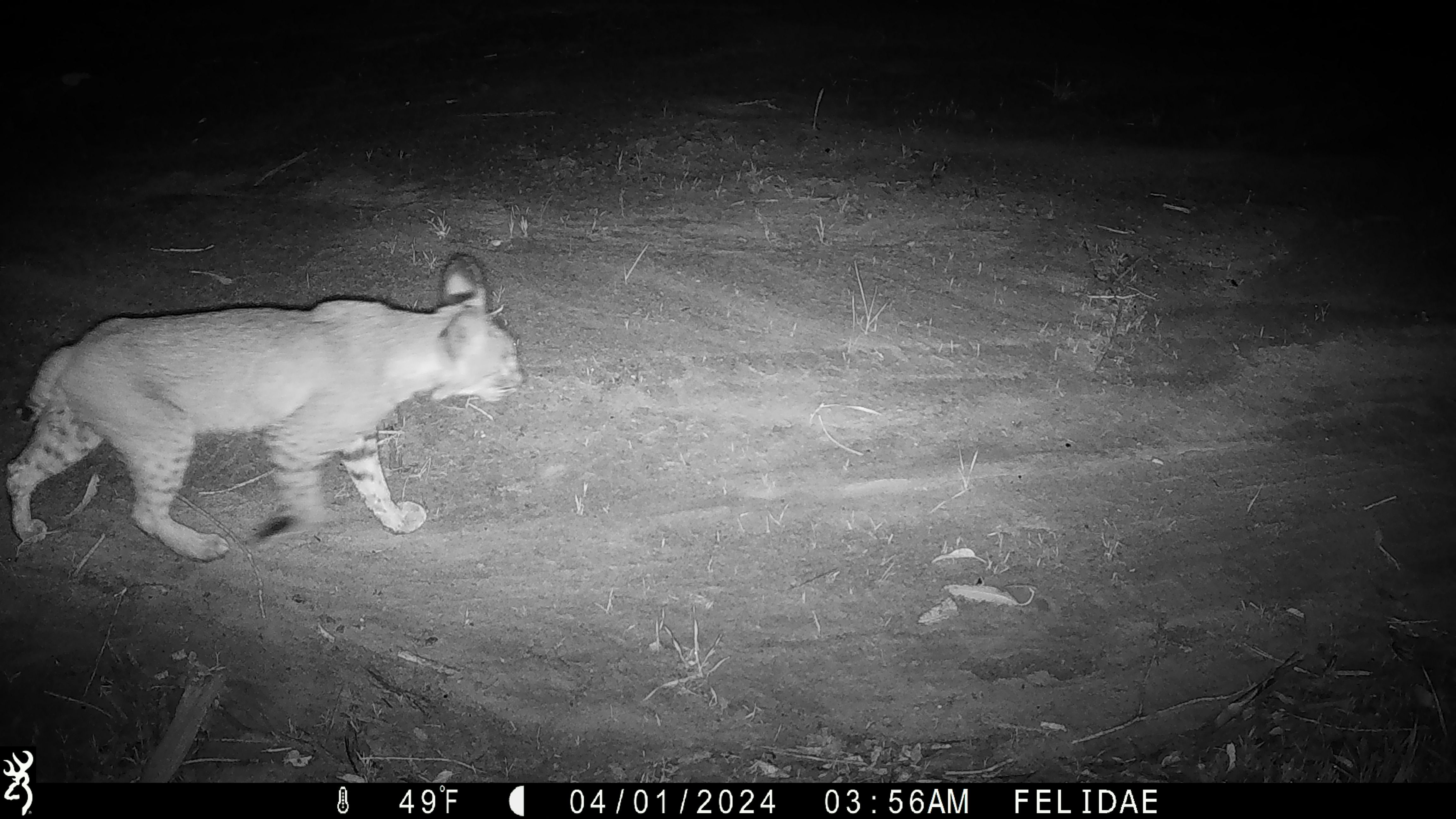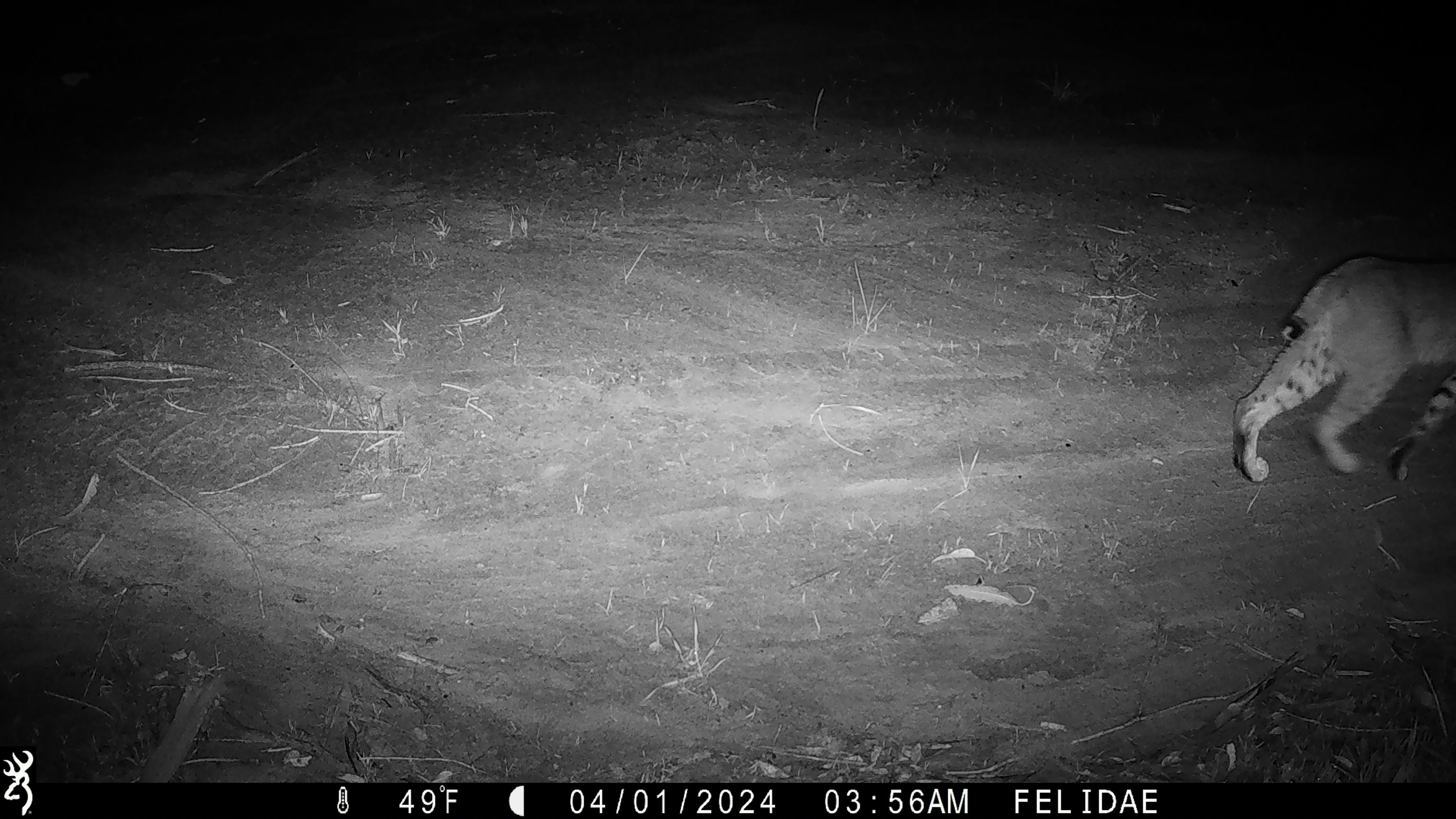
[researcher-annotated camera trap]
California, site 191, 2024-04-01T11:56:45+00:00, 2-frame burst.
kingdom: Animalia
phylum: Chordata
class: Mammalia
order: Carnivora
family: Felidae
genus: Lynx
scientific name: Lynx rufus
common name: bobcat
Bobcat (Lynx rufus).